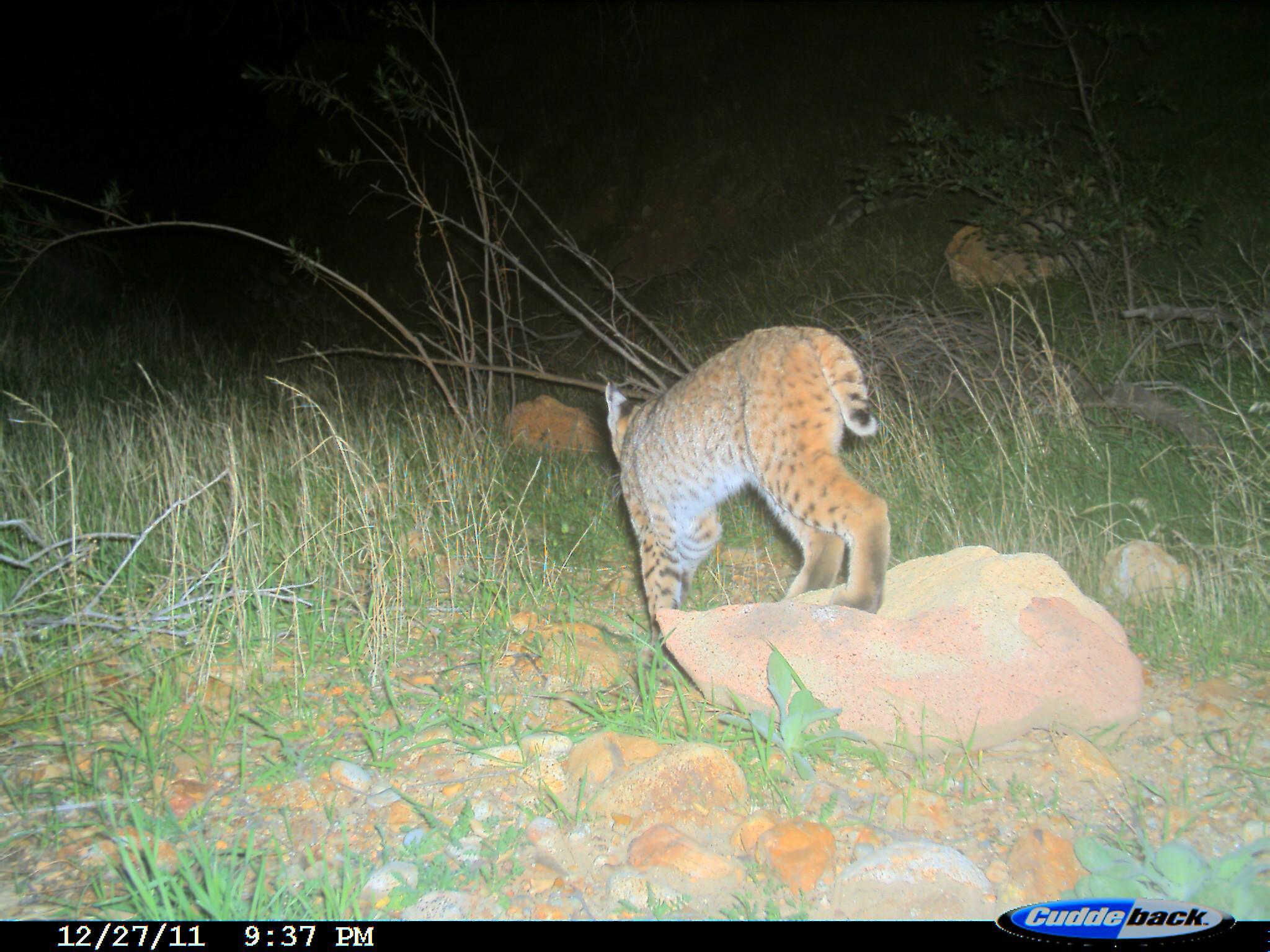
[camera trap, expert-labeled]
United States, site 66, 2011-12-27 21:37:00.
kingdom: Animalia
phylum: Chordata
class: Mammalia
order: Carnivora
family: Felidae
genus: Lynx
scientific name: Lynx rufus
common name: bobcat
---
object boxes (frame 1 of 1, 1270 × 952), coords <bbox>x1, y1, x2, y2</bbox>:
bobcat: <bbox>601, 325, 891, 630</bbox>